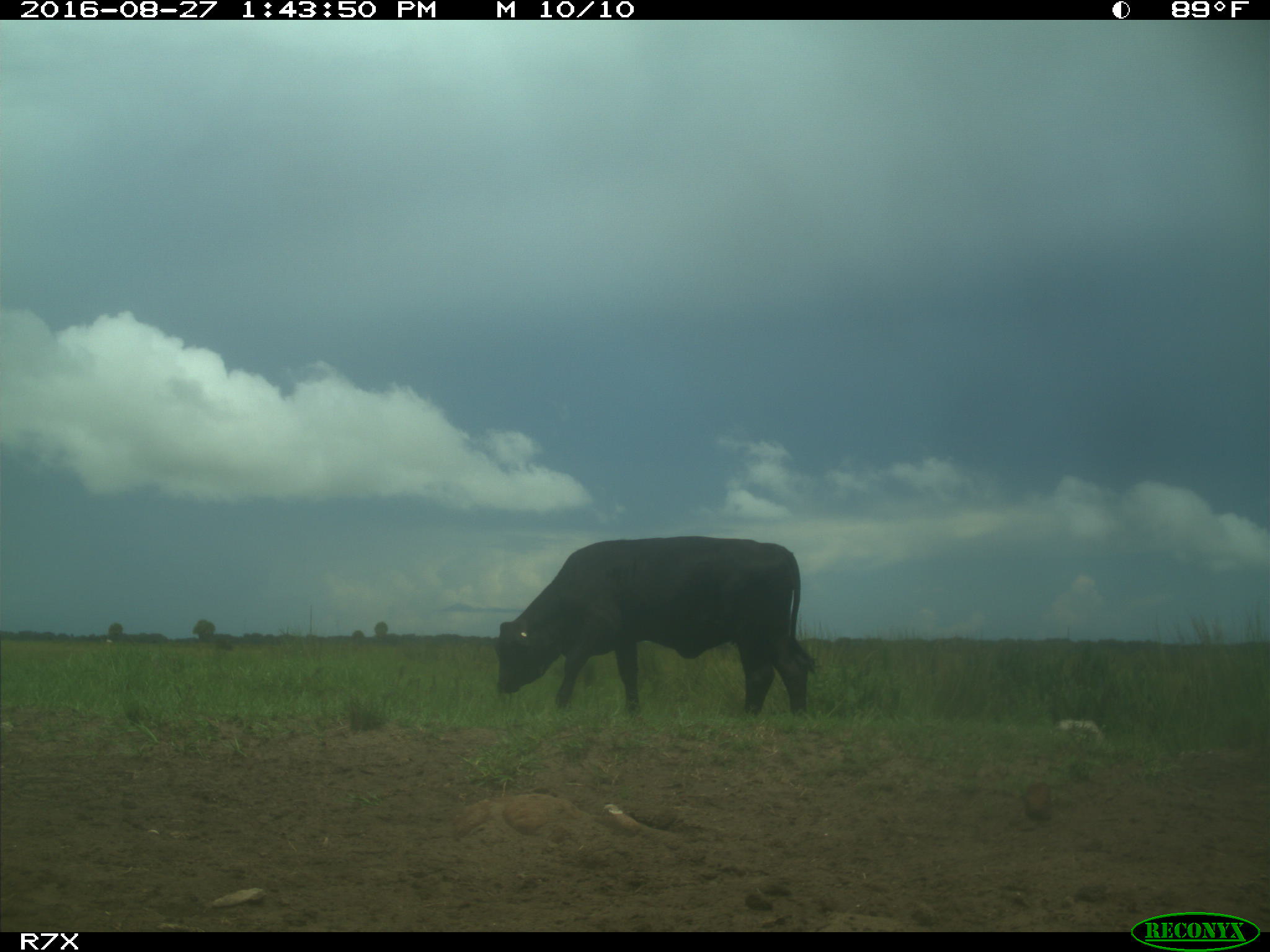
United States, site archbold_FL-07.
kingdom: Animalia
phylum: Chordata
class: Mammalia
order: Artiodactyla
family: Bovidae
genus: Bos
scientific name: Bos taurus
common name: domestic cow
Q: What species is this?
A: Bos taurus (domestic cow).